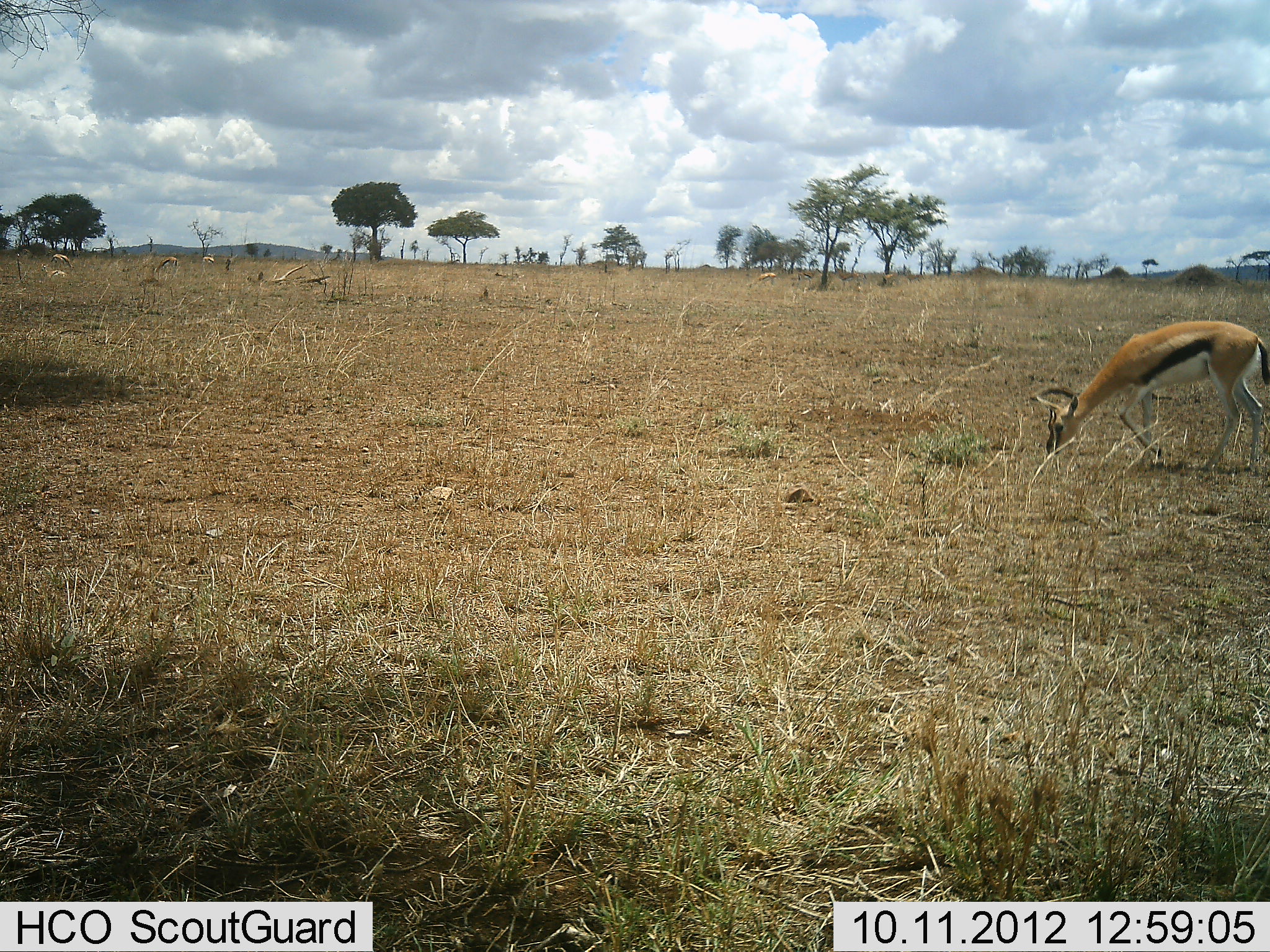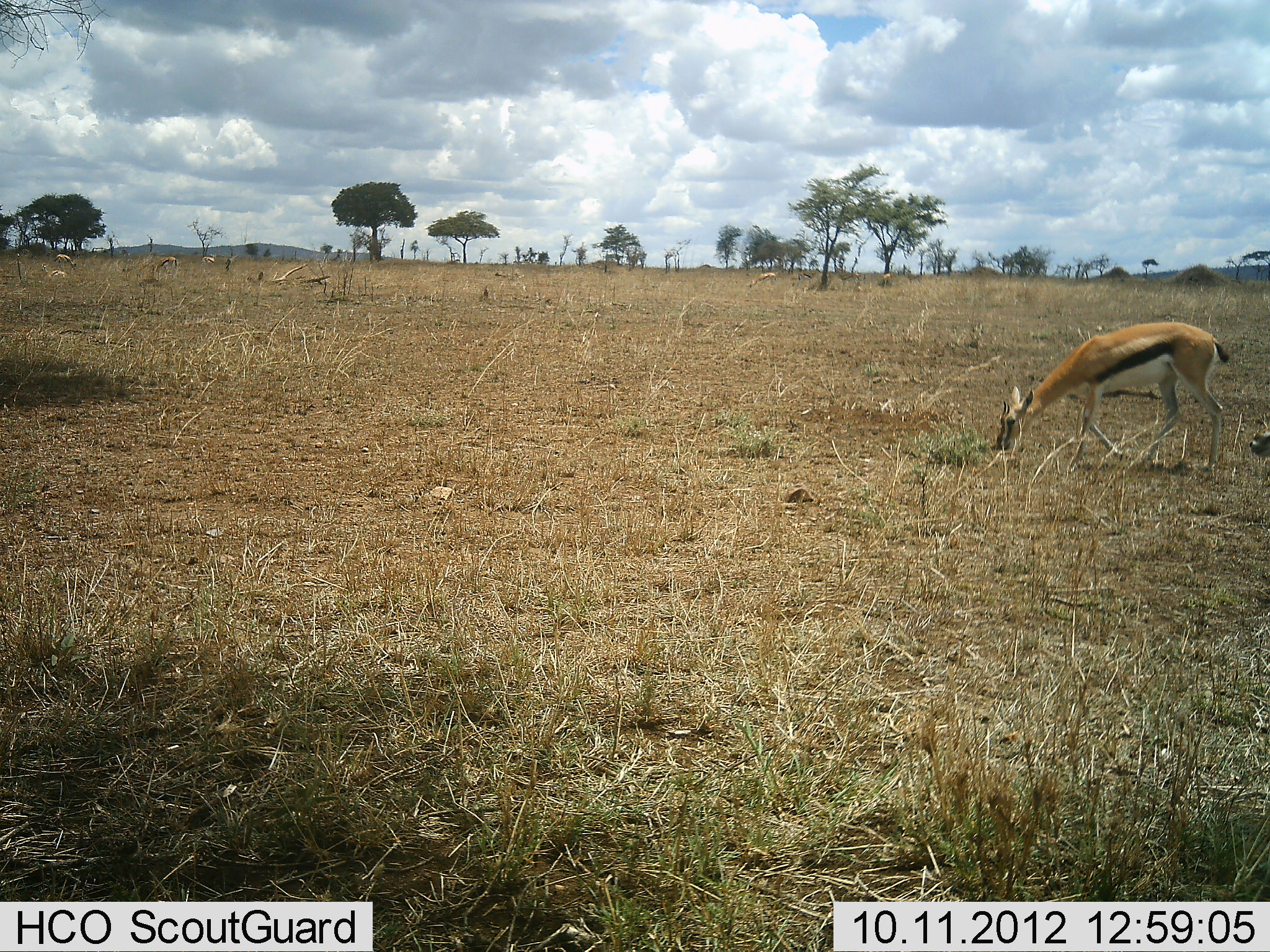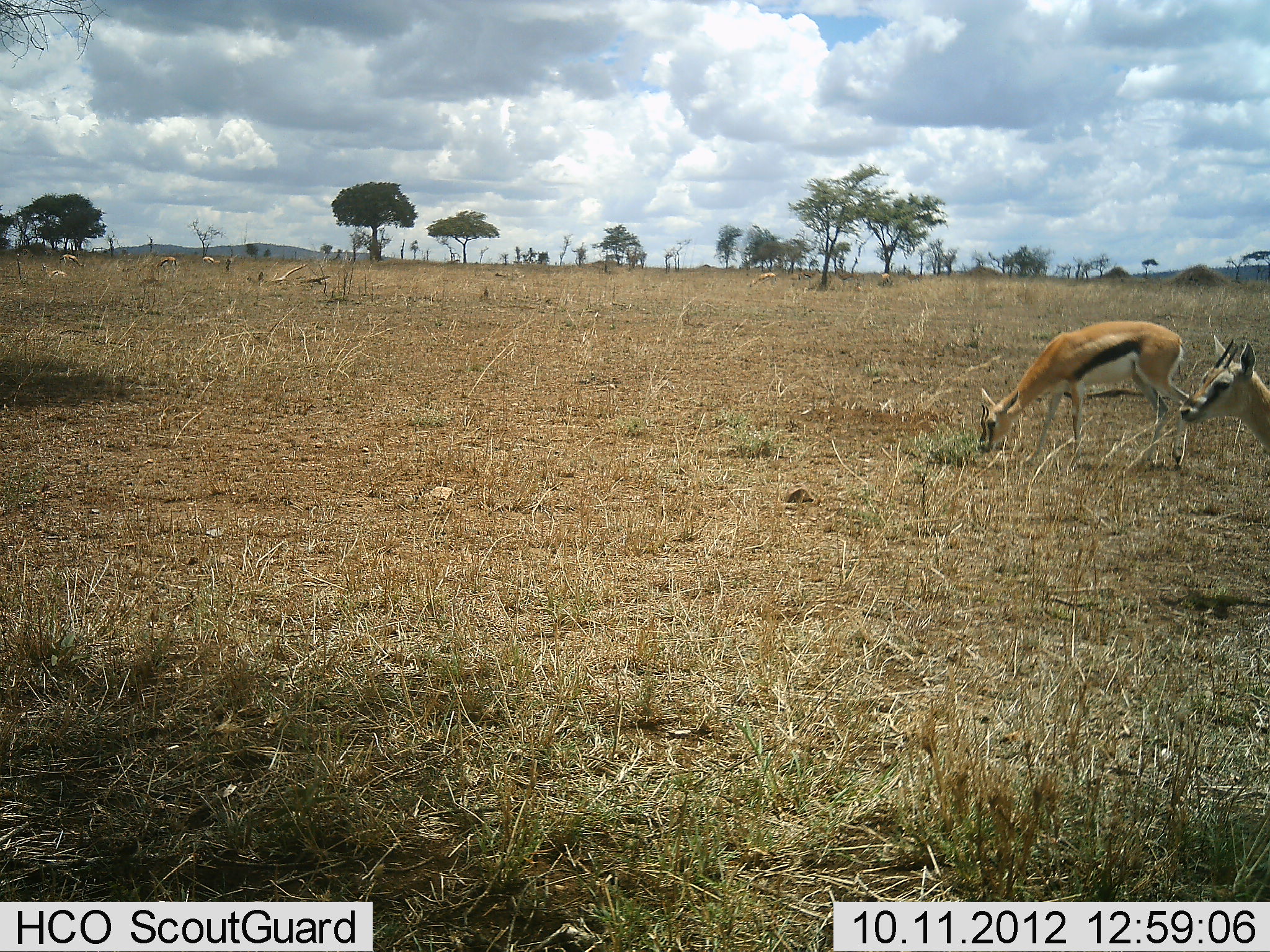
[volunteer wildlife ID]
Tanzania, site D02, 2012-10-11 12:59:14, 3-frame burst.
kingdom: Animalia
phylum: Chordata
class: Mammalia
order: Artiodactyla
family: Bovidae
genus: Eudorcas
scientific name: Eudorcas thomsonii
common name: thomson's gazelle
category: gazellethomsons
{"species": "gazellethomsons (thomson's gazelle) (Eudorcas thomsonii)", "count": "1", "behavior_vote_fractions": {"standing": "10%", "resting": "0%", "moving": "50%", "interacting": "0%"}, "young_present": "0%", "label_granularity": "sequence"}